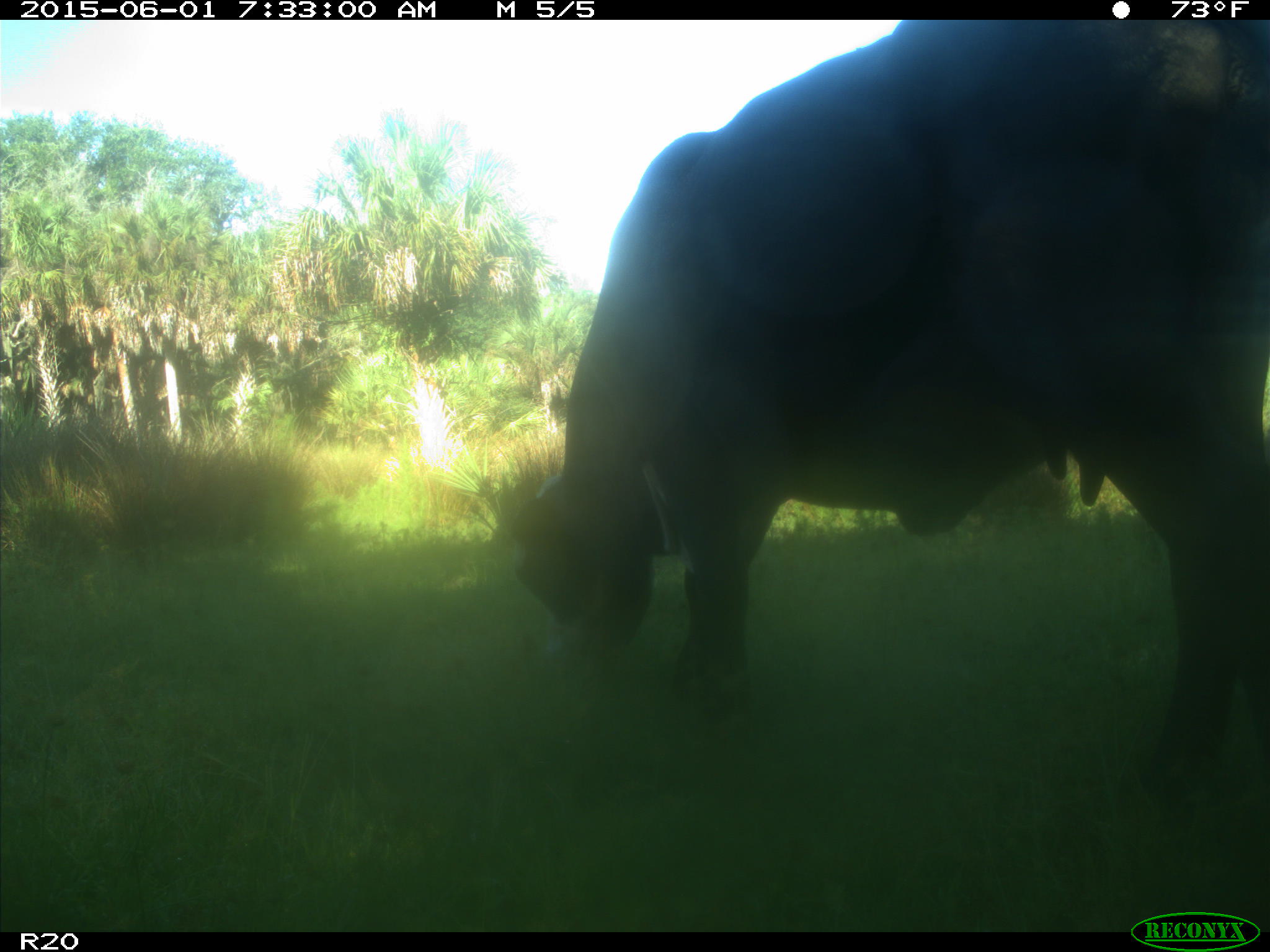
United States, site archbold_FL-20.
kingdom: Animalia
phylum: Chordata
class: Mammalia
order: Artiodactyla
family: Bovidae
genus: Bos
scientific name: Bos taurus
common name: domestic cow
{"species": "Bos taurus (domestic cow)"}